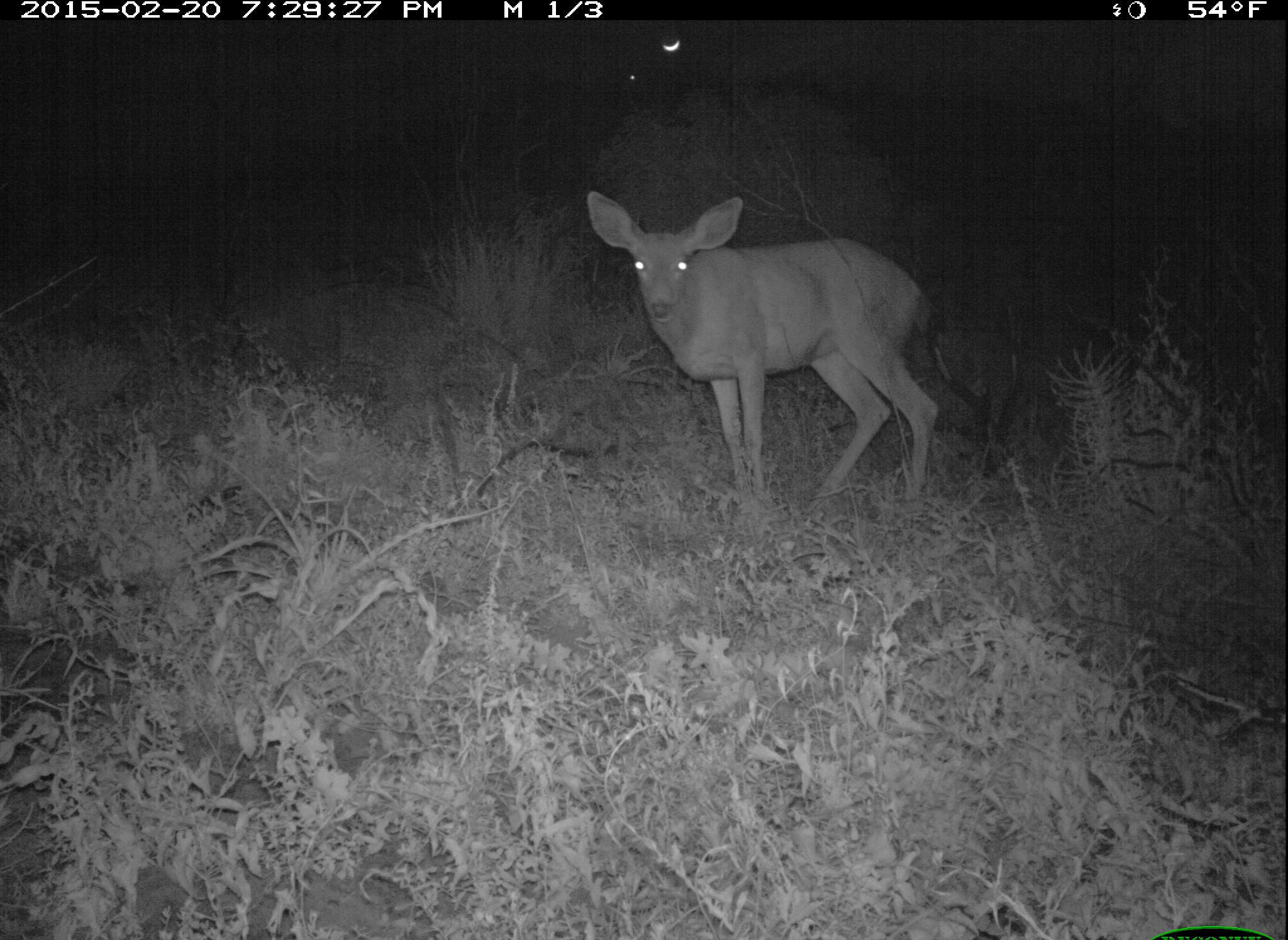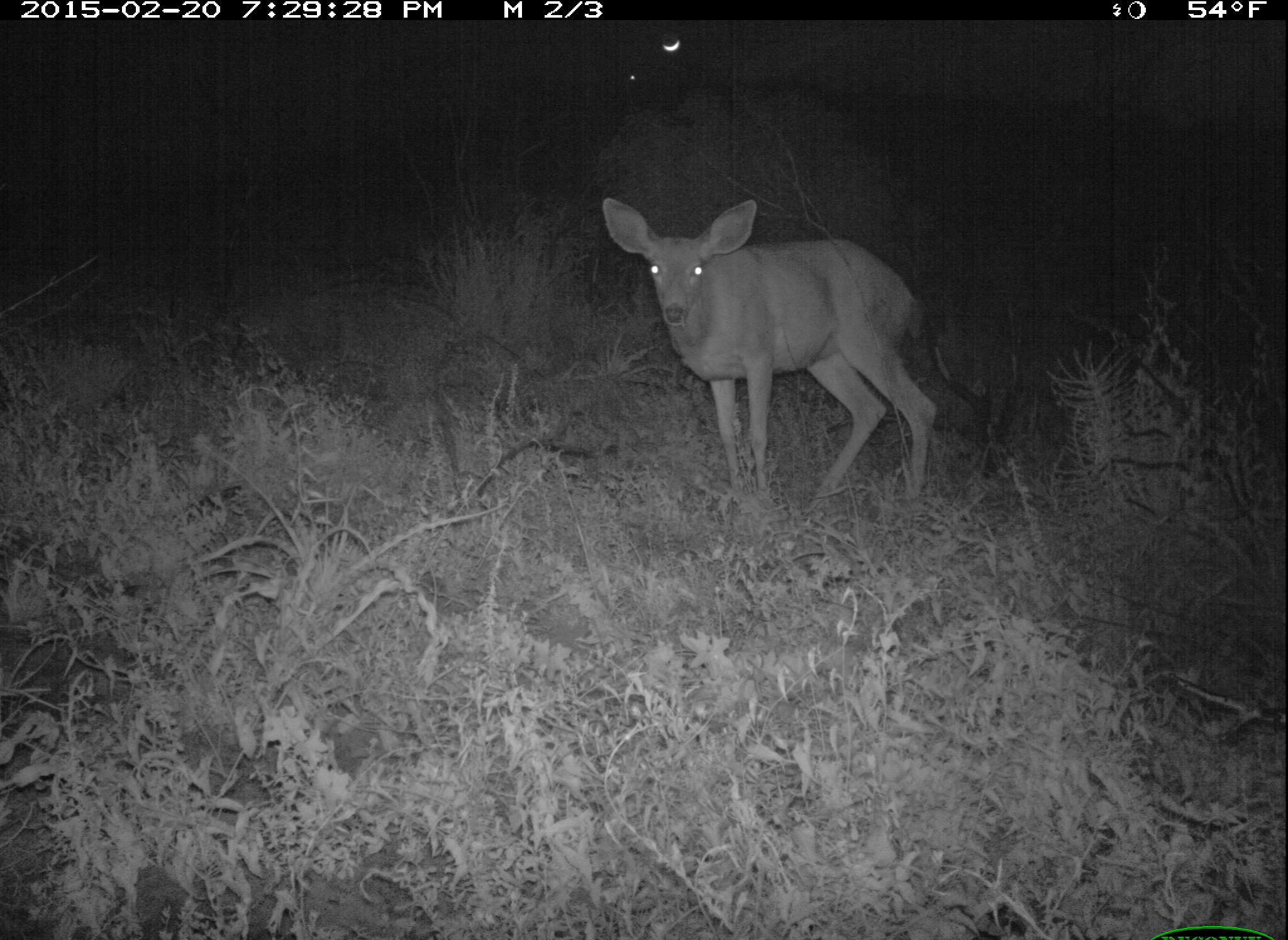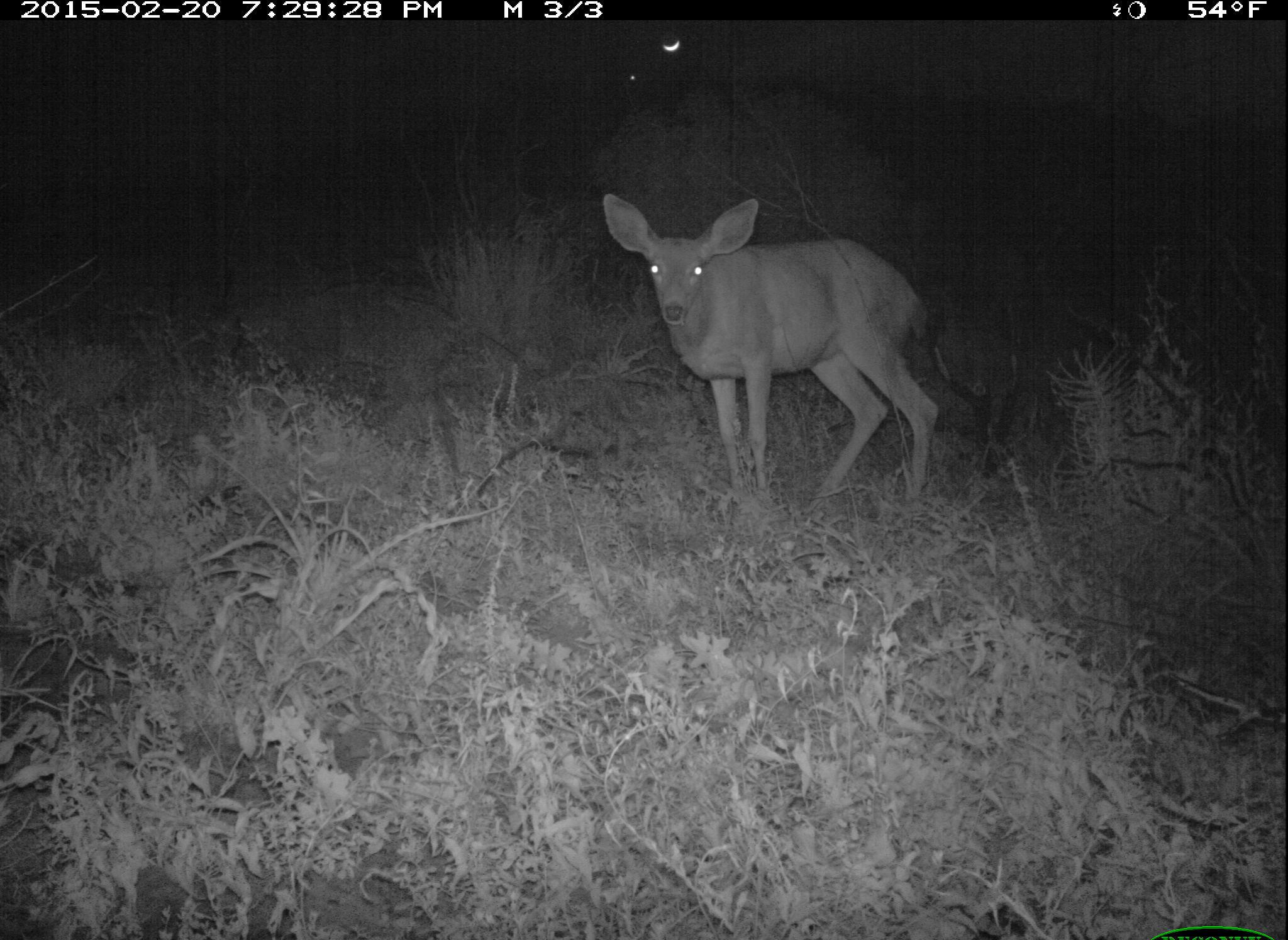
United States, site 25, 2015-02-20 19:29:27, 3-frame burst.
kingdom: Animalia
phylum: Chordata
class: Mammalia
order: Artiodactyla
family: Cervidae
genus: Odocoileus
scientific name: Odocoileus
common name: deer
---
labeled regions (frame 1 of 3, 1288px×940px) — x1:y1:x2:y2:
deer: 586:189:942:515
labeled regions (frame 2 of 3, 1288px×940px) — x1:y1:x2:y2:
deer: 600:194:941:516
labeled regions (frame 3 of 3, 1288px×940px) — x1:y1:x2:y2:
deer: 602:190:940:522